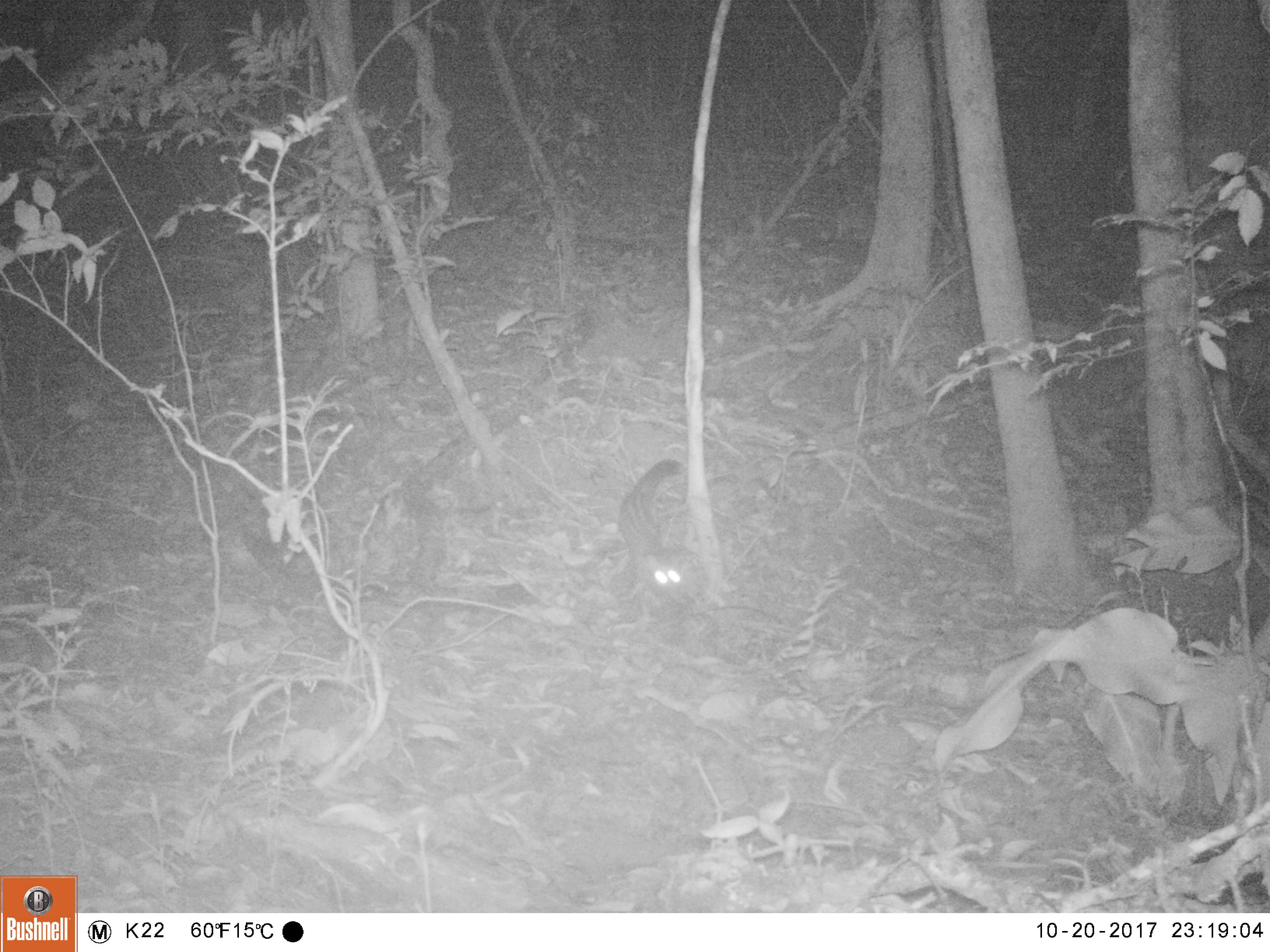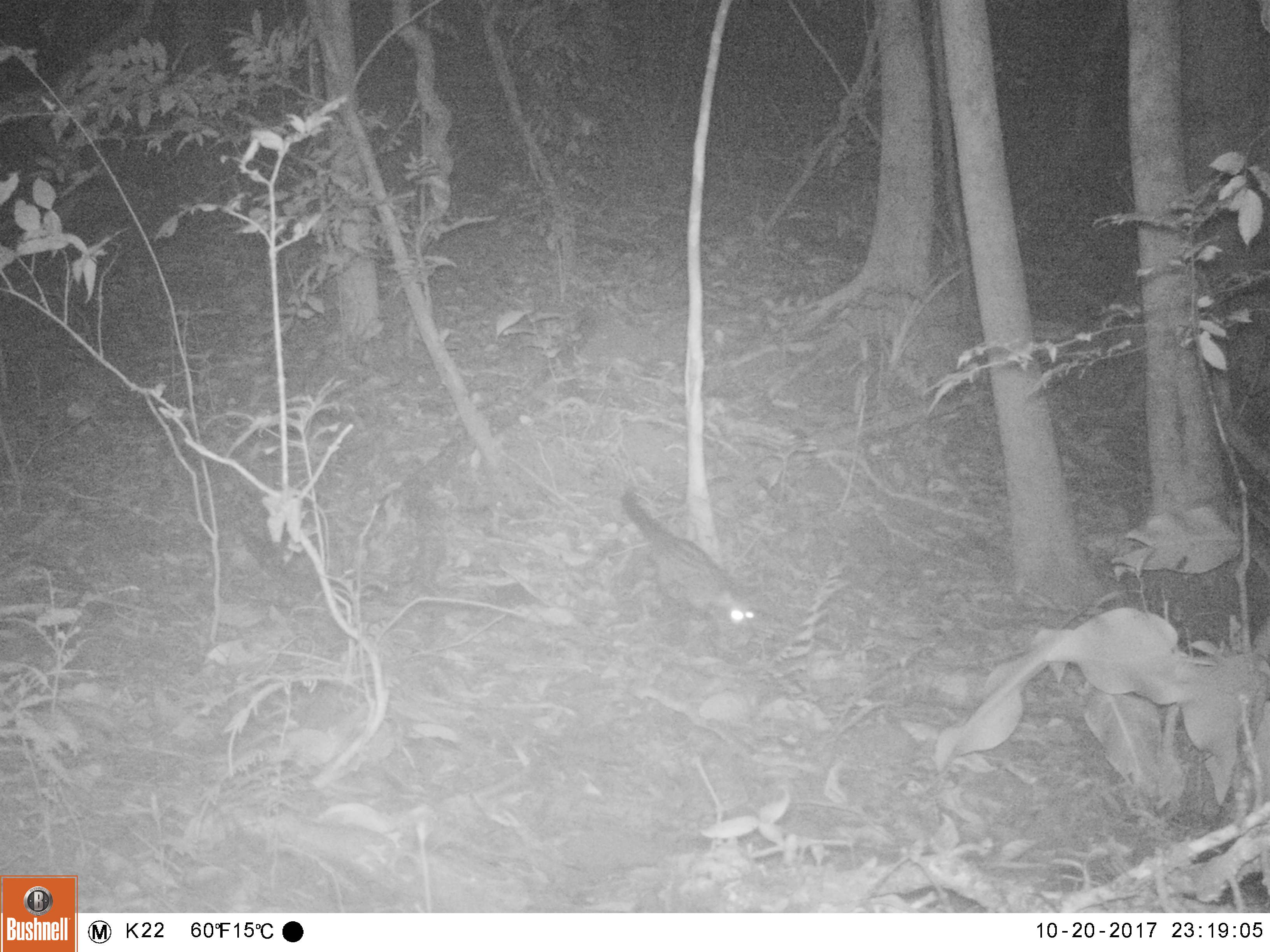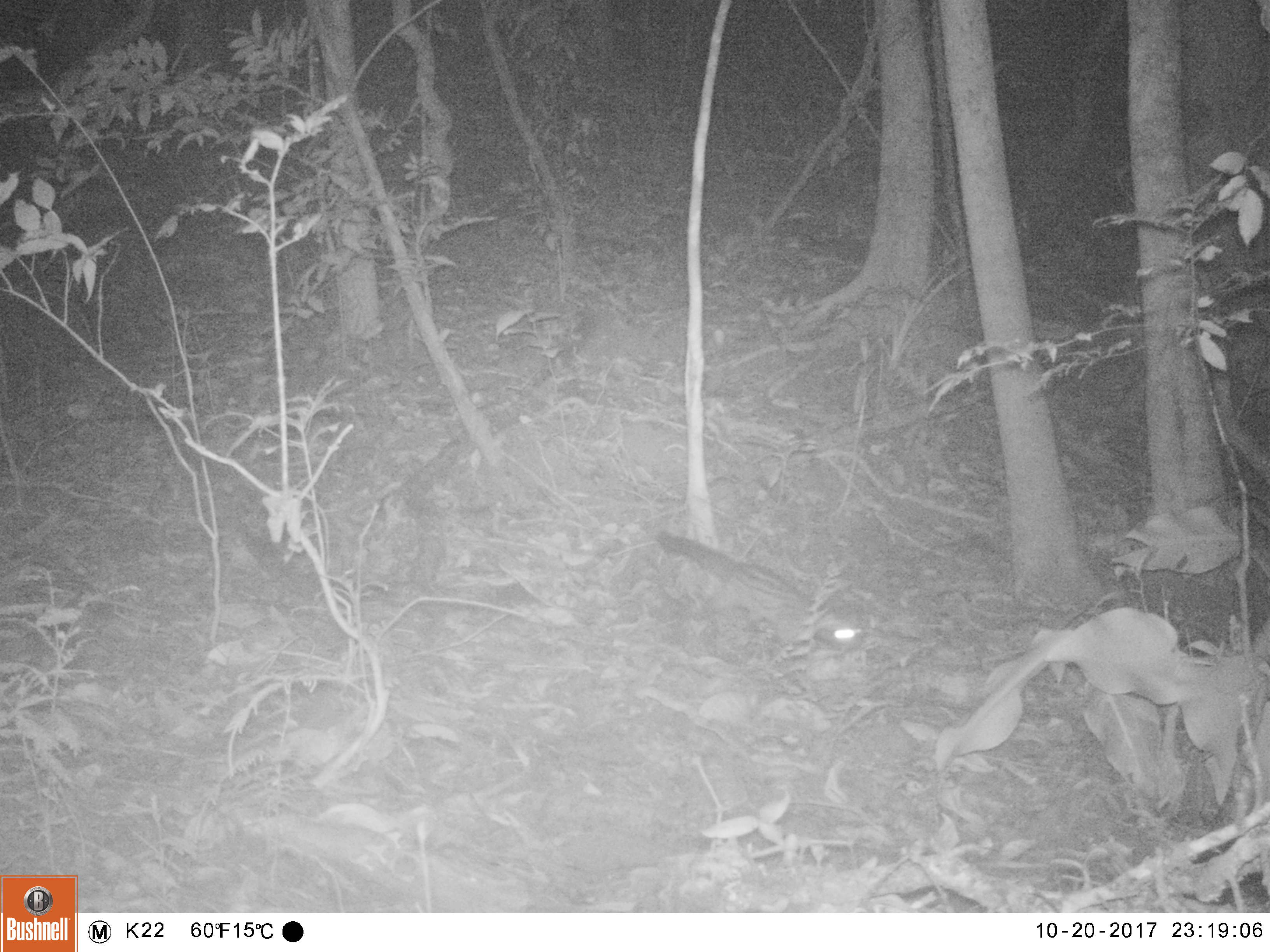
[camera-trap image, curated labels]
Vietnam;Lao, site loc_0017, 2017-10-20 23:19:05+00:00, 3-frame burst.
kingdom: Animalia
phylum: Chordata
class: Mammalia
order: Carnivora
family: Viverridae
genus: Paradoxurus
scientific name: Paradoxurus hermaphroditus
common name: common palm civet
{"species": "common palm civet (Paradoxurus hermaphroditus)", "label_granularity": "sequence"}